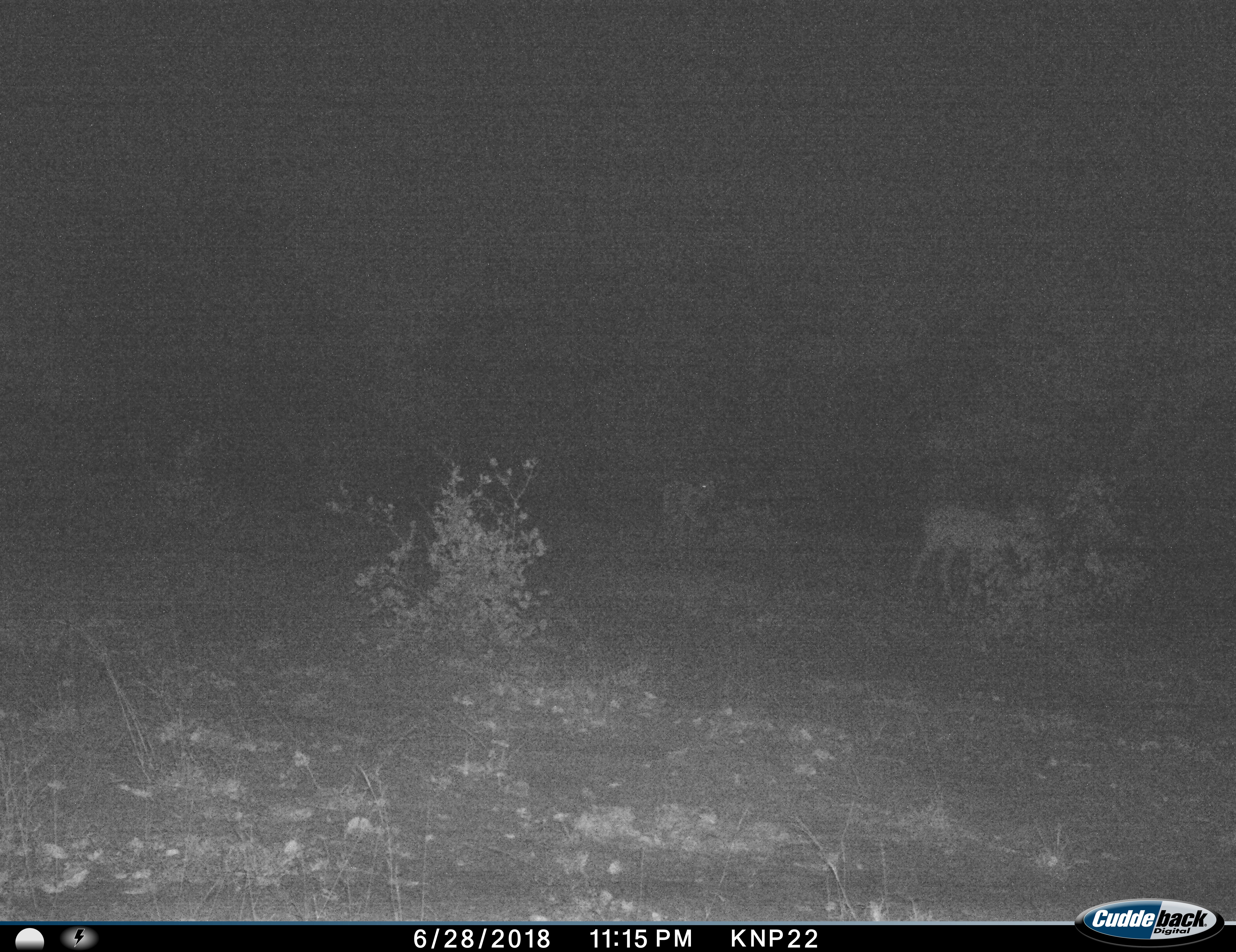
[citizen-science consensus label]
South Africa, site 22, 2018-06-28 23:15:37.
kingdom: Animalia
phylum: Chordata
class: Mammalia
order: Artiodactyla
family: Bovidae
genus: Aepyceros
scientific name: Aepyceros melampus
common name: impala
Impala (Aepyceros melampus), count 2. Behavior (volunteer vote fractions): standing 20%, resting 0%, moving 80%, interacting 0%. Young present (vote fraction): 0%. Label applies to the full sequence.